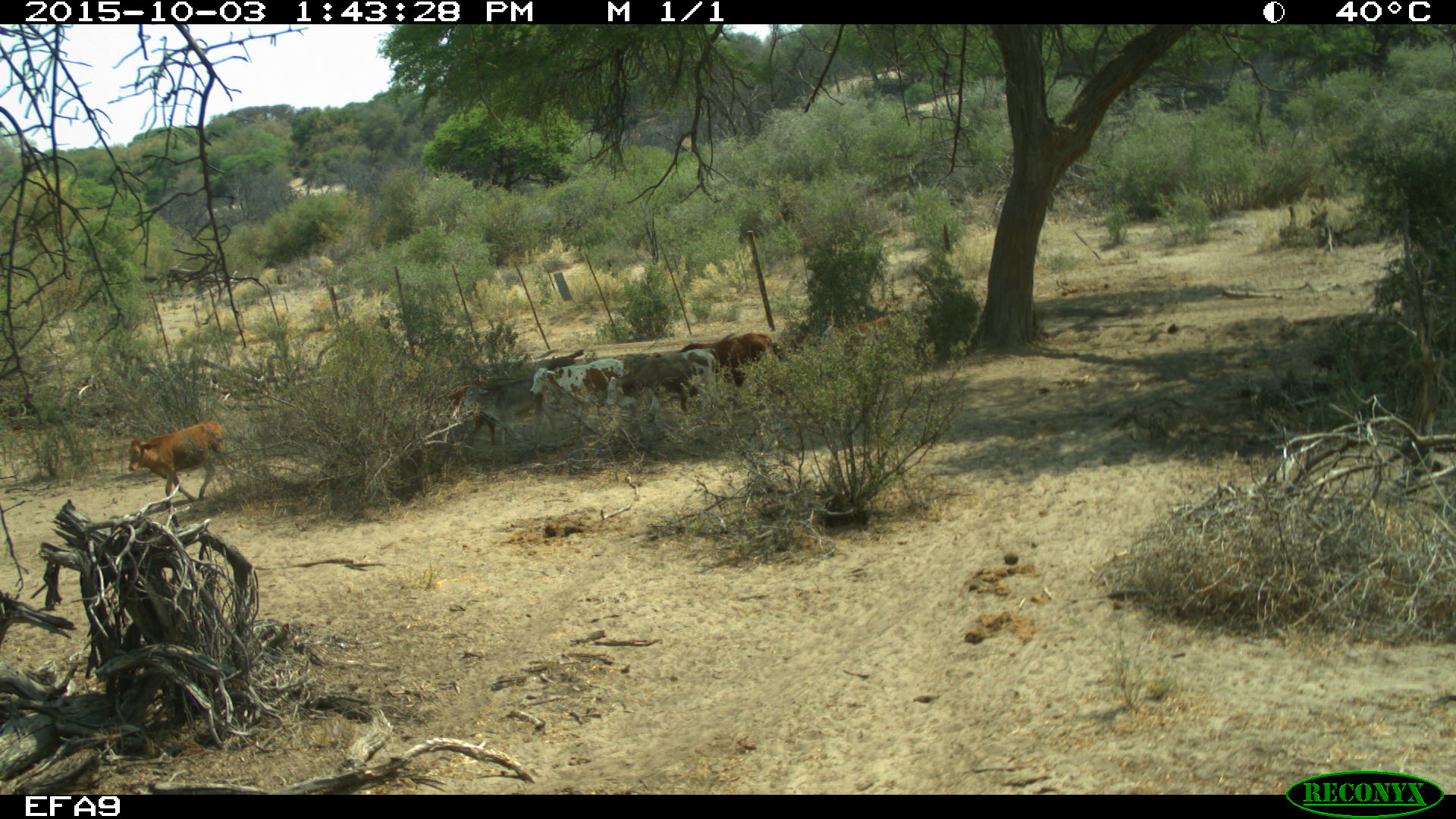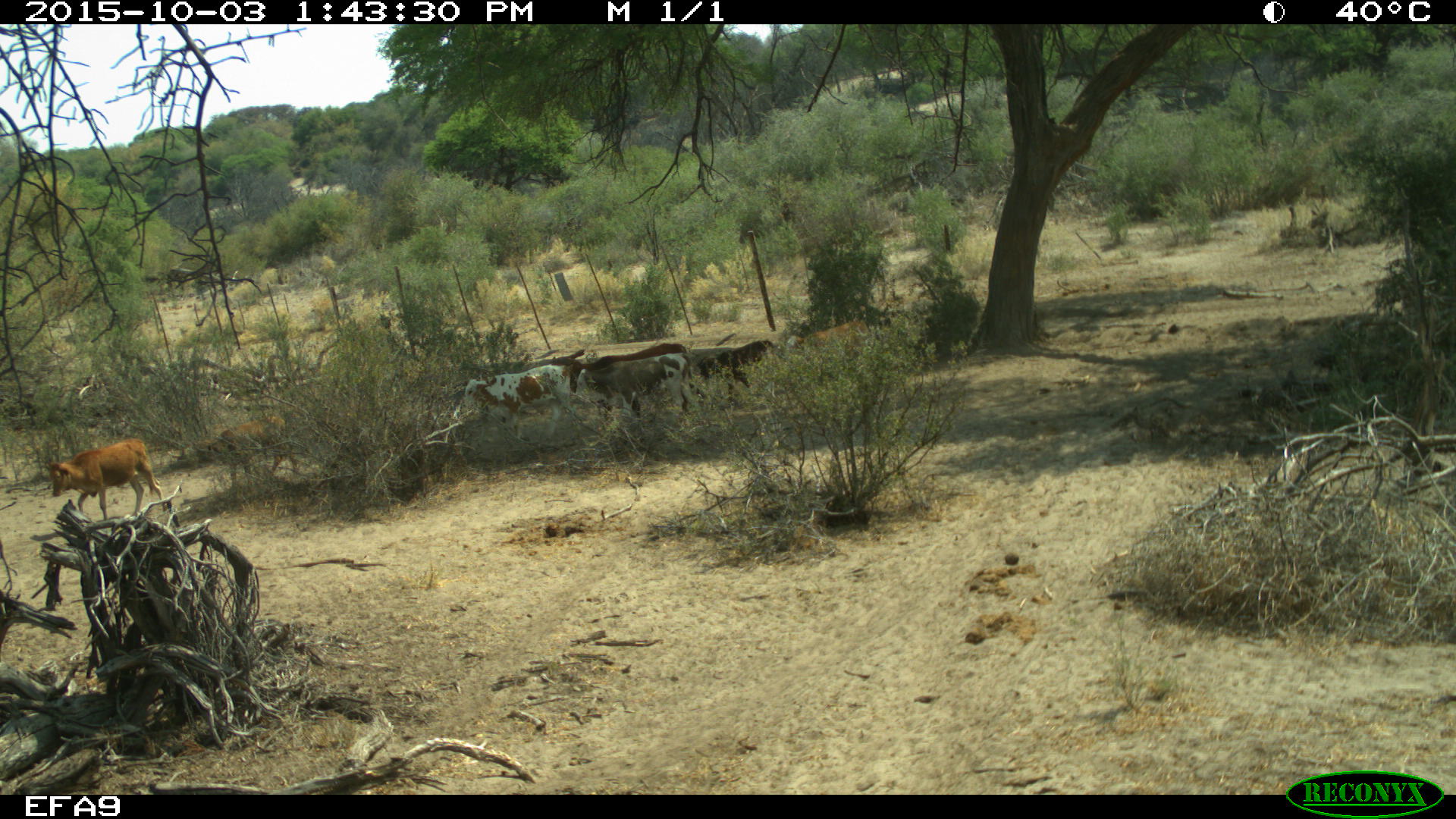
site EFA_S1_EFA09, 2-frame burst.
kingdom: Animalia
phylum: Chordata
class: Mammalia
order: Artiodactyla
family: Bovidae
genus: Bos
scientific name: Bos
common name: cattle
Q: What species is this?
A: Cattle (Bos).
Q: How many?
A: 7.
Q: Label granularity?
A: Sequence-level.